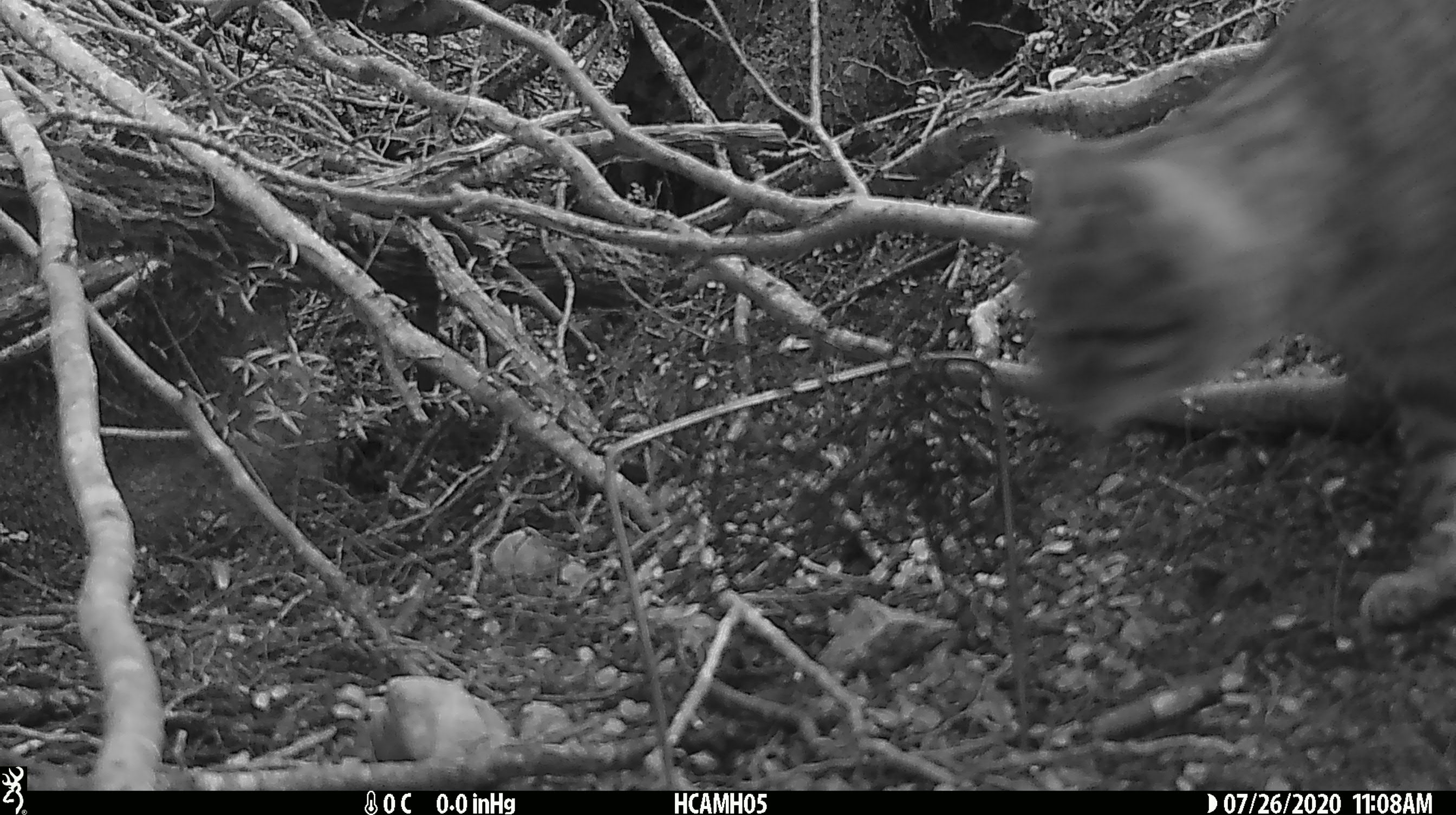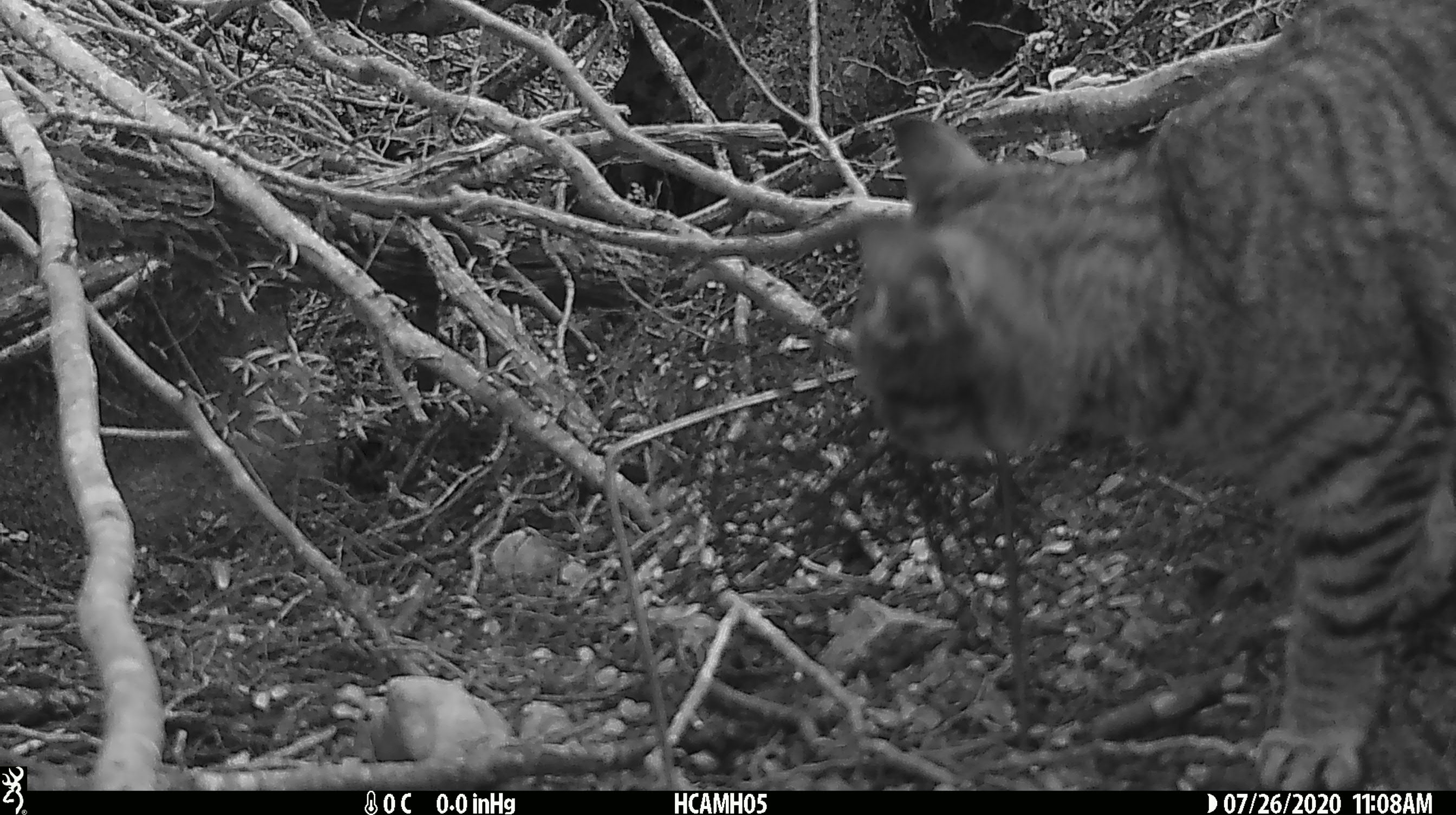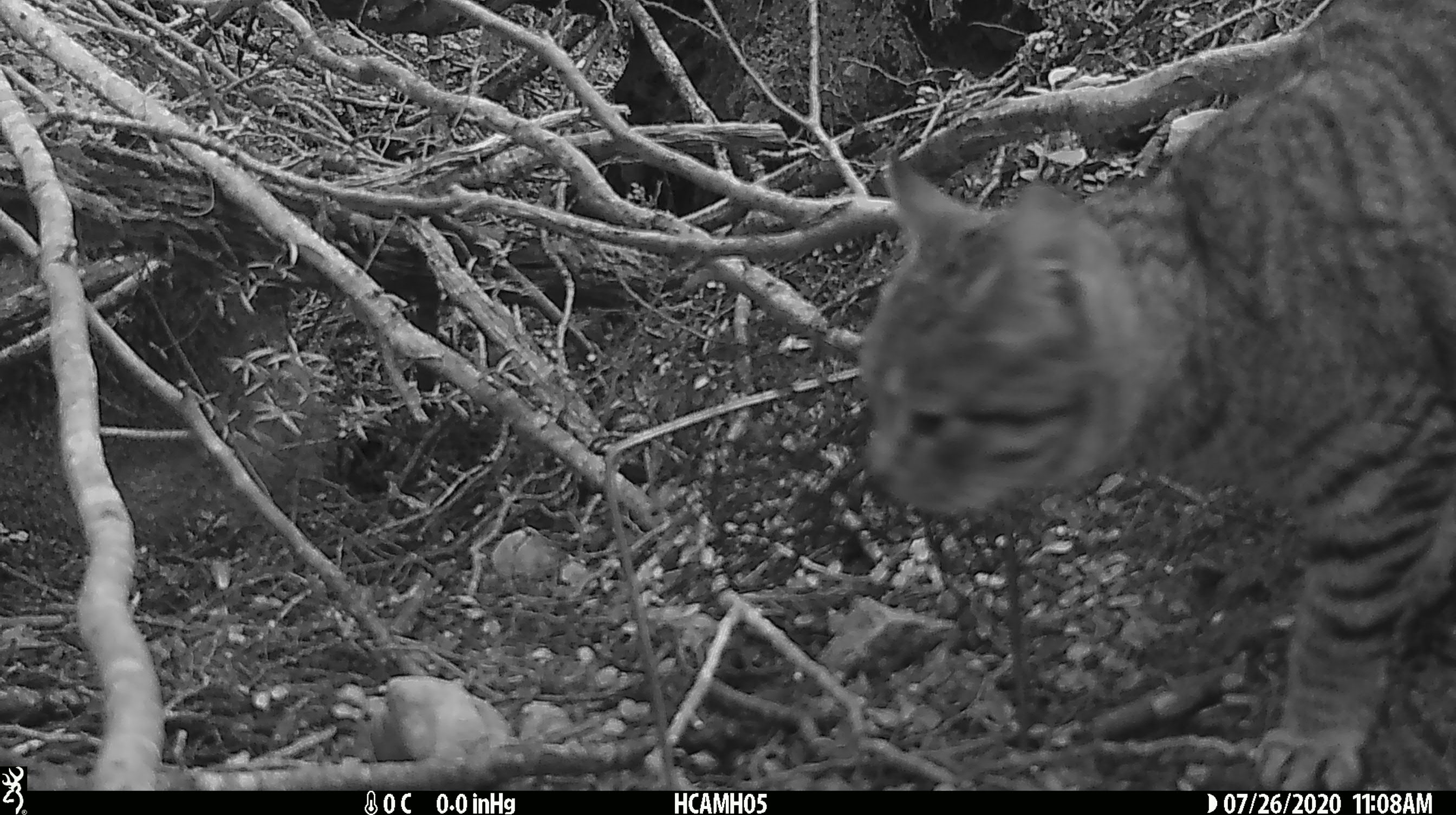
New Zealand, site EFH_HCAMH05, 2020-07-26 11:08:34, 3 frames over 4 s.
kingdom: Animalia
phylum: Chordata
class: Mammalia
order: Carnivora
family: Felidae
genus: Felis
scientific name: Felis catus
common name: domestic cat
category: cat